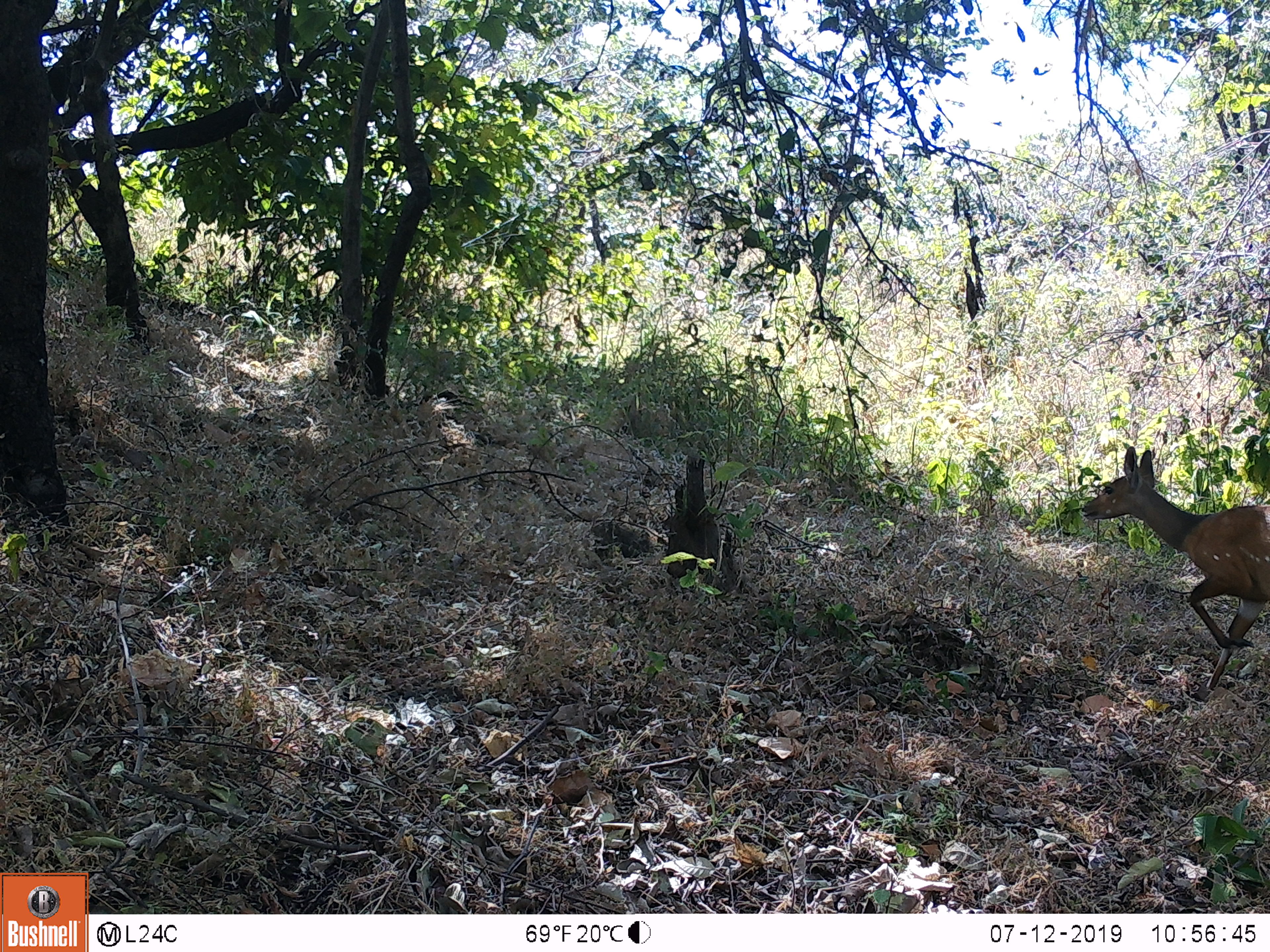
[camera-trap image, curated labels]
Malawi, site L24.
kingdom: Animalia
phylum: Chordata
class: Mammalia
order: Artiodactyla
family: Bovidae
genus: Tragelaphus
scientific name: Tragelaphus sylvaticus sylvaticus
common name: cape bushbuck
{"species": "cape bushbuck (Tragelaphus sylvaticus sylvaticus)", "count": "1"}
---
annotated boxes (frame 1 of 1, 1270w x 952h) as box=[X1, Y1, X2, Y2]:
cape bushbuck: box=[1084, 444, 1269, 699]